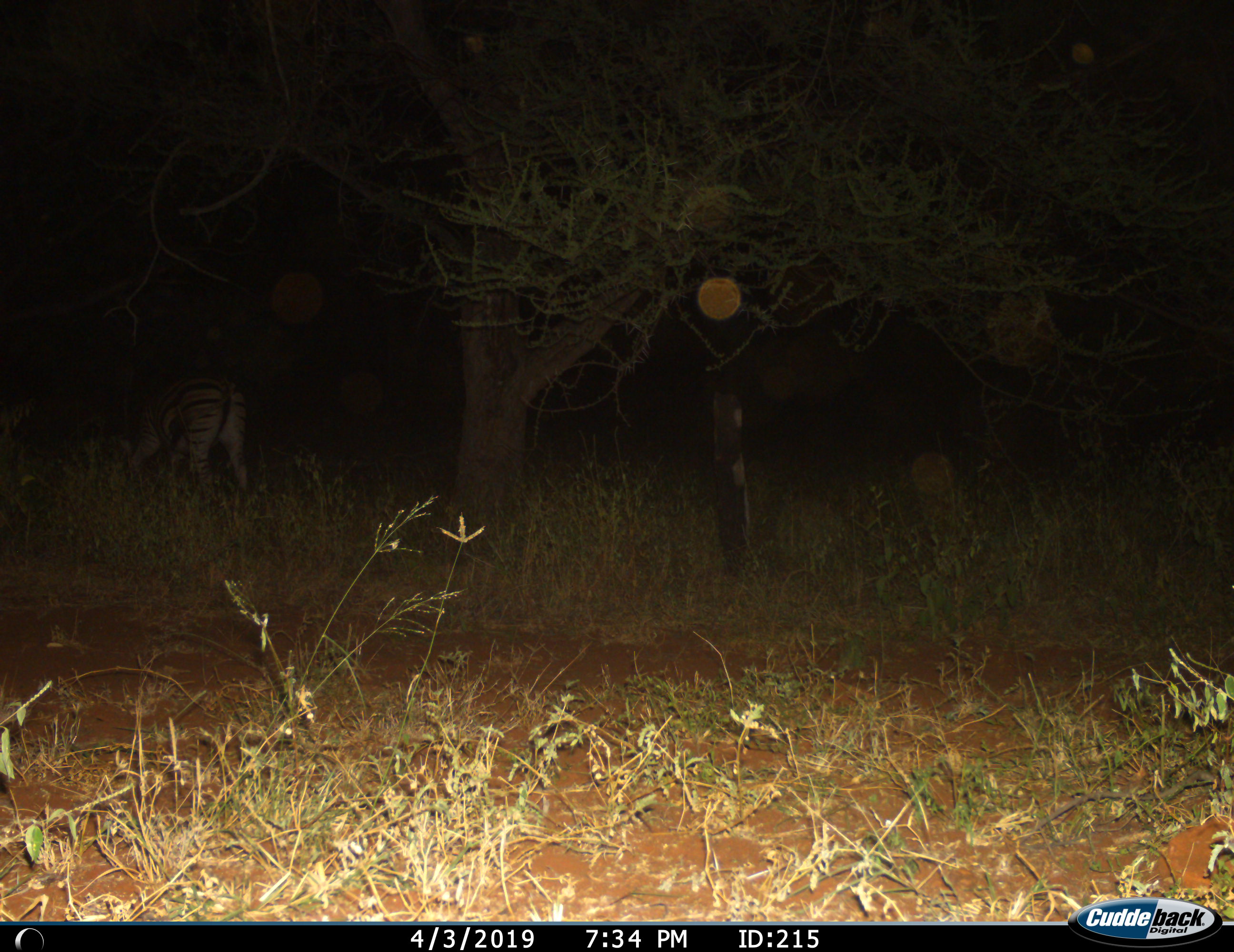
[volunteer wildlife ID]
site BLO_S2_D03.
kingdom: Animalia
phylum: Chordata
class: Mammalia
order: Perissodactyla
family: Equidae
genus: Equus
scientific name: Equus quagga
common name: plains zebra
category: zebraplains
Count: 1.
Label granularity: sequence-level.